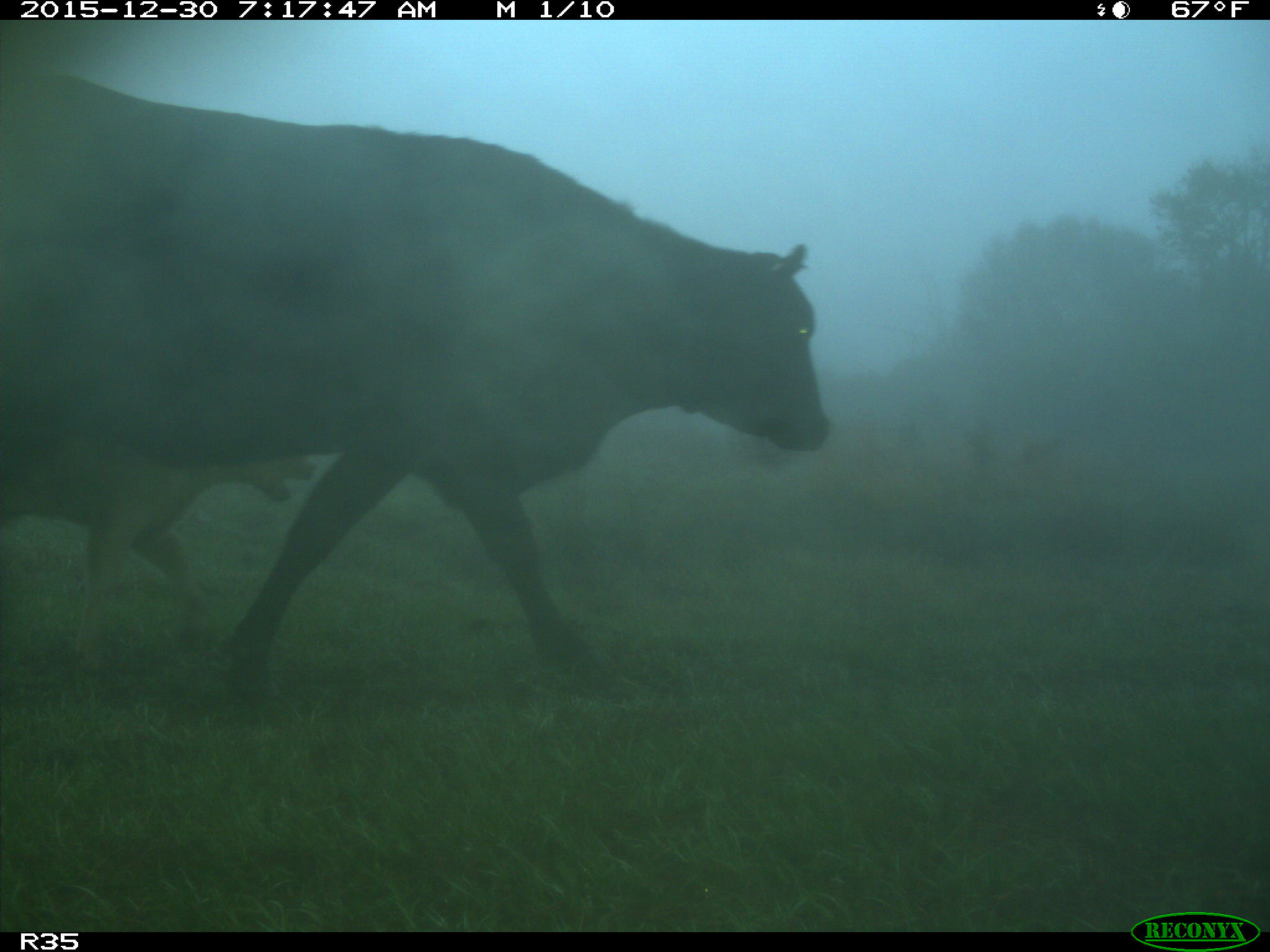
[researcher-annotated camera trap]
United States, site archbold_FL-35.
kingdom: Animalia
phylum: Chordata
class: Mammalia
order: Artiodactyla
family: Bovidae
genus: Bos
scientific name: Bos taurus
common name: domestic cow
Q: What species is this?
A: Bos taurus (domestic cow).